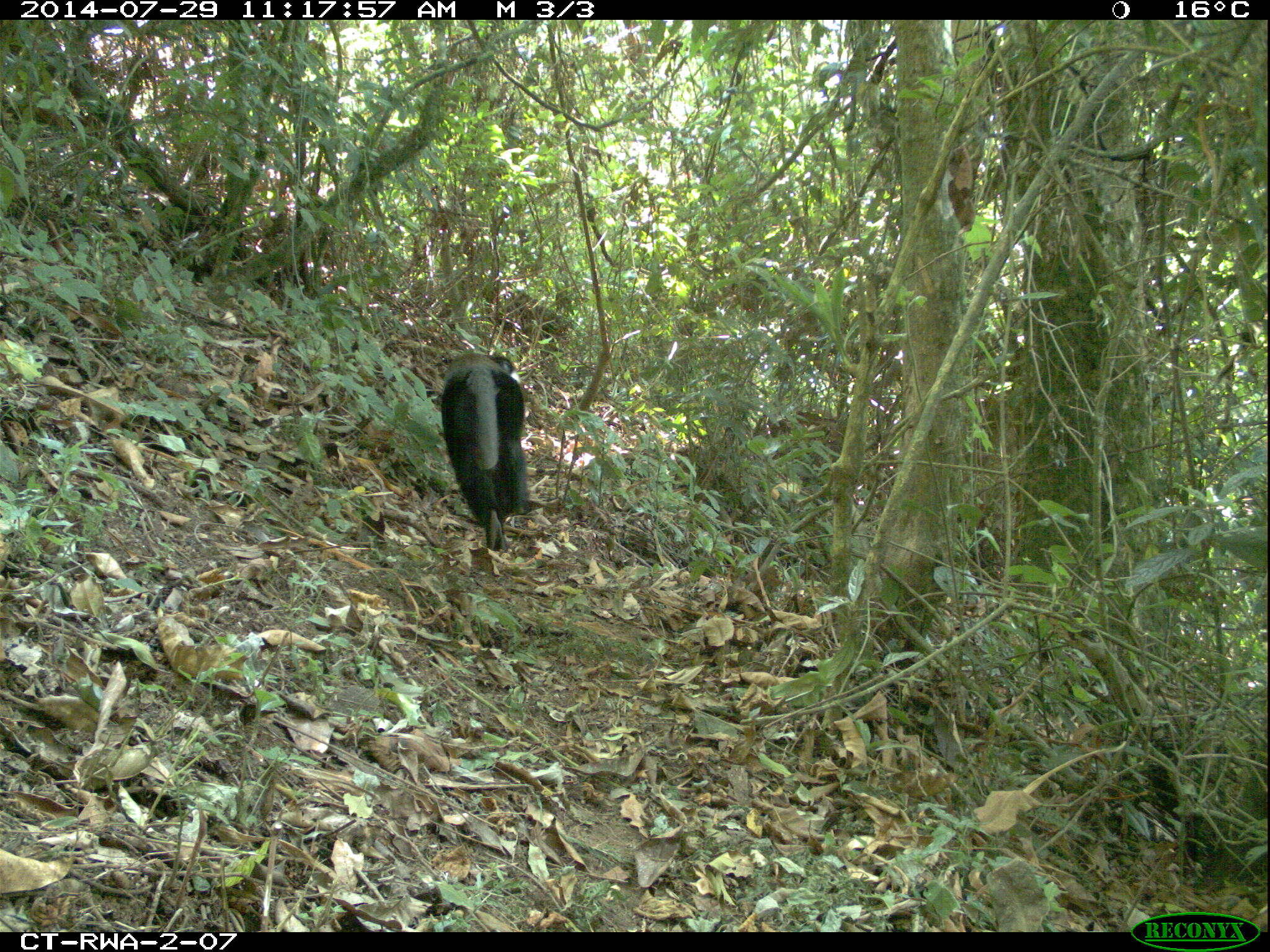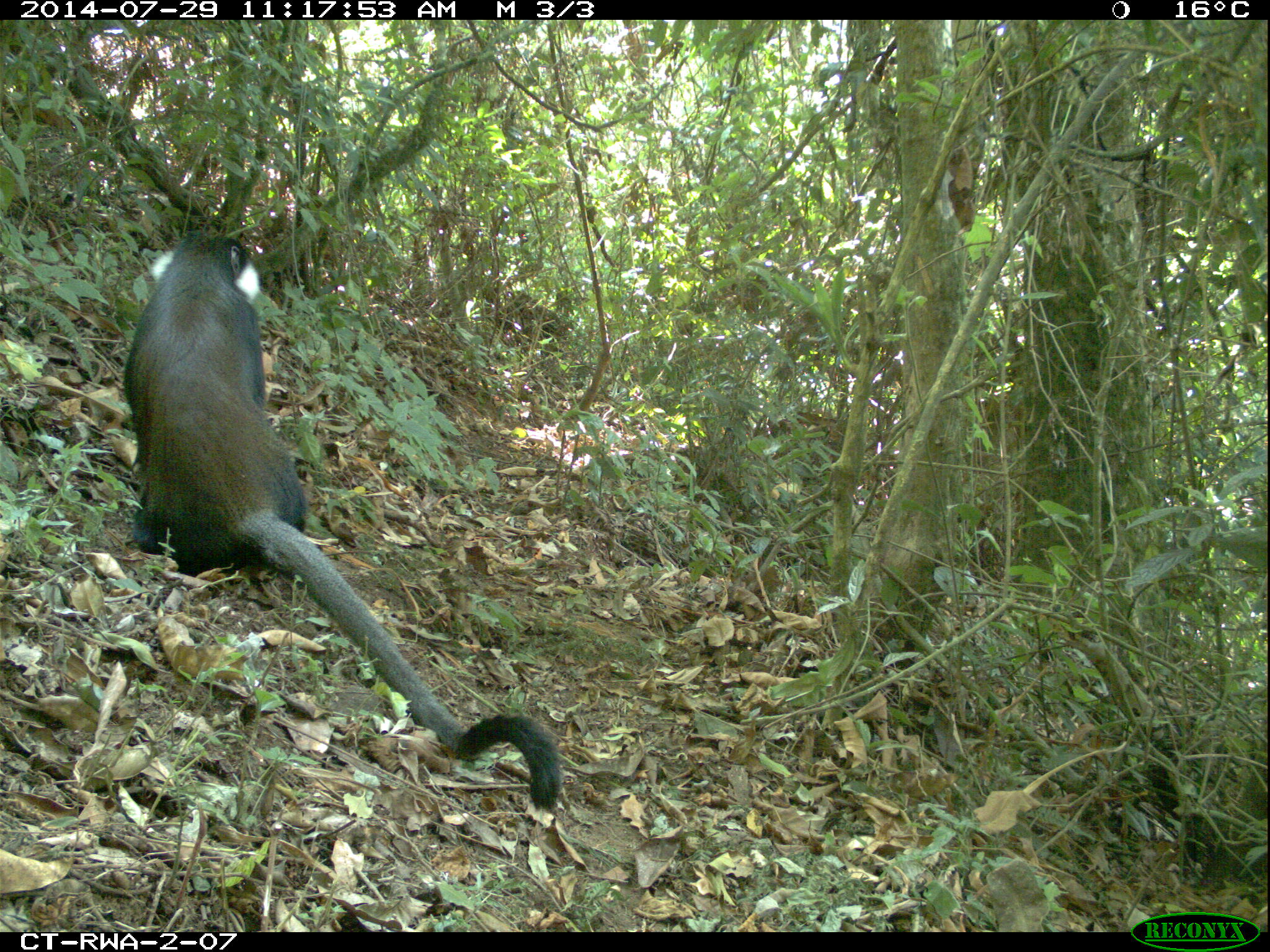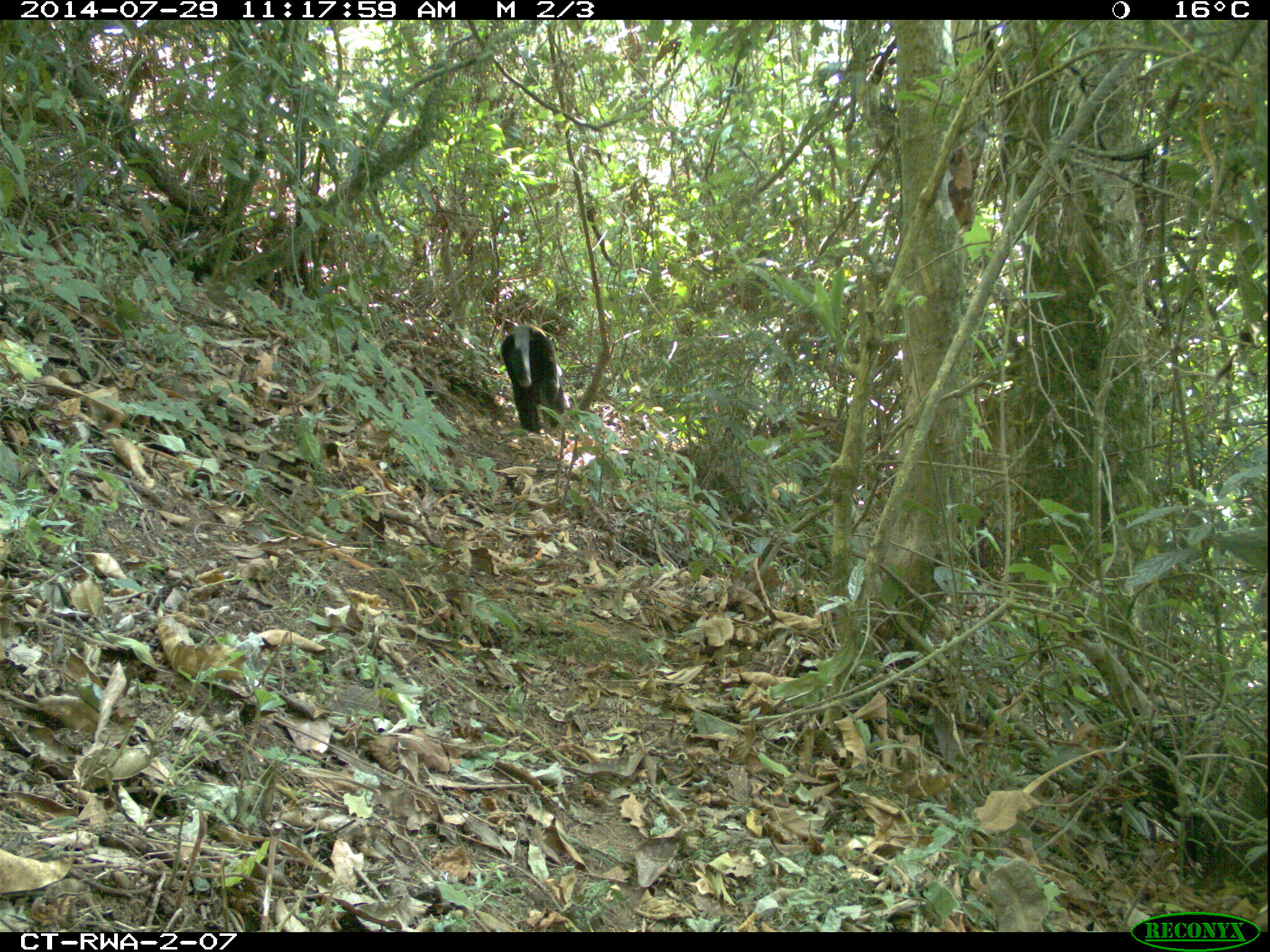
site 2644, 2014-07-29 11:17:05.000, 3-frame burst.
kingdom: Animalia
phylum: Chordata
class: Mammalia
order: Primates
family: Cercopithecidae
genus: Allochrocebus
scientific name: Allochrocebus lhoesti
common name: l'hoest's monkey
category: cercopithecus lhoesti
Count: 1.